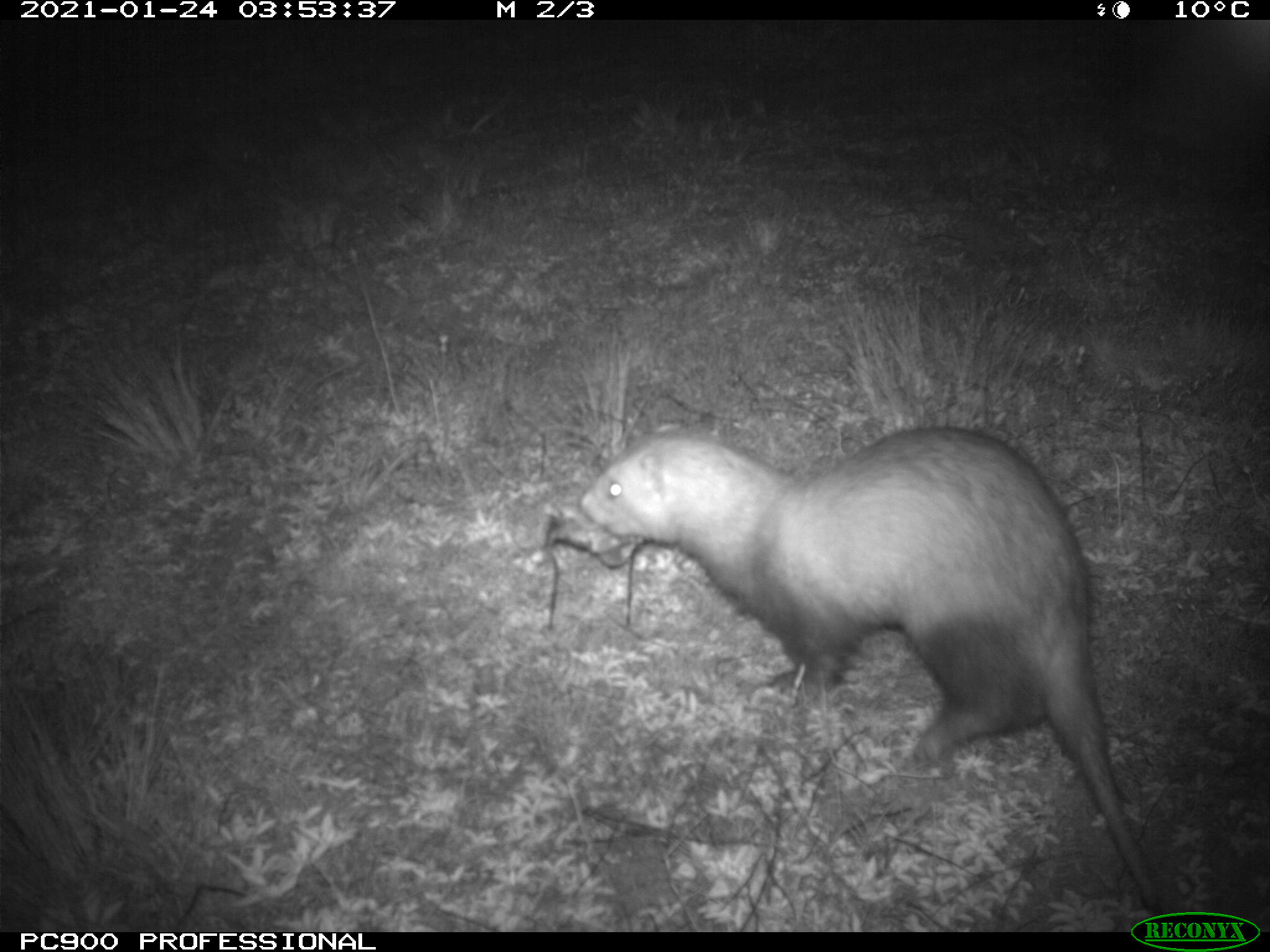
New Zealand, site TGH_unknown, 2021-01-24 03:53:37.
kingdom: Animalia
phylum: Chordata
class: Mammalia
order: Carnivora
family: Mustelidae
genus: Mustela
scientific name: Mustela furo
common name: ferret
Ferret (Mustela furo).